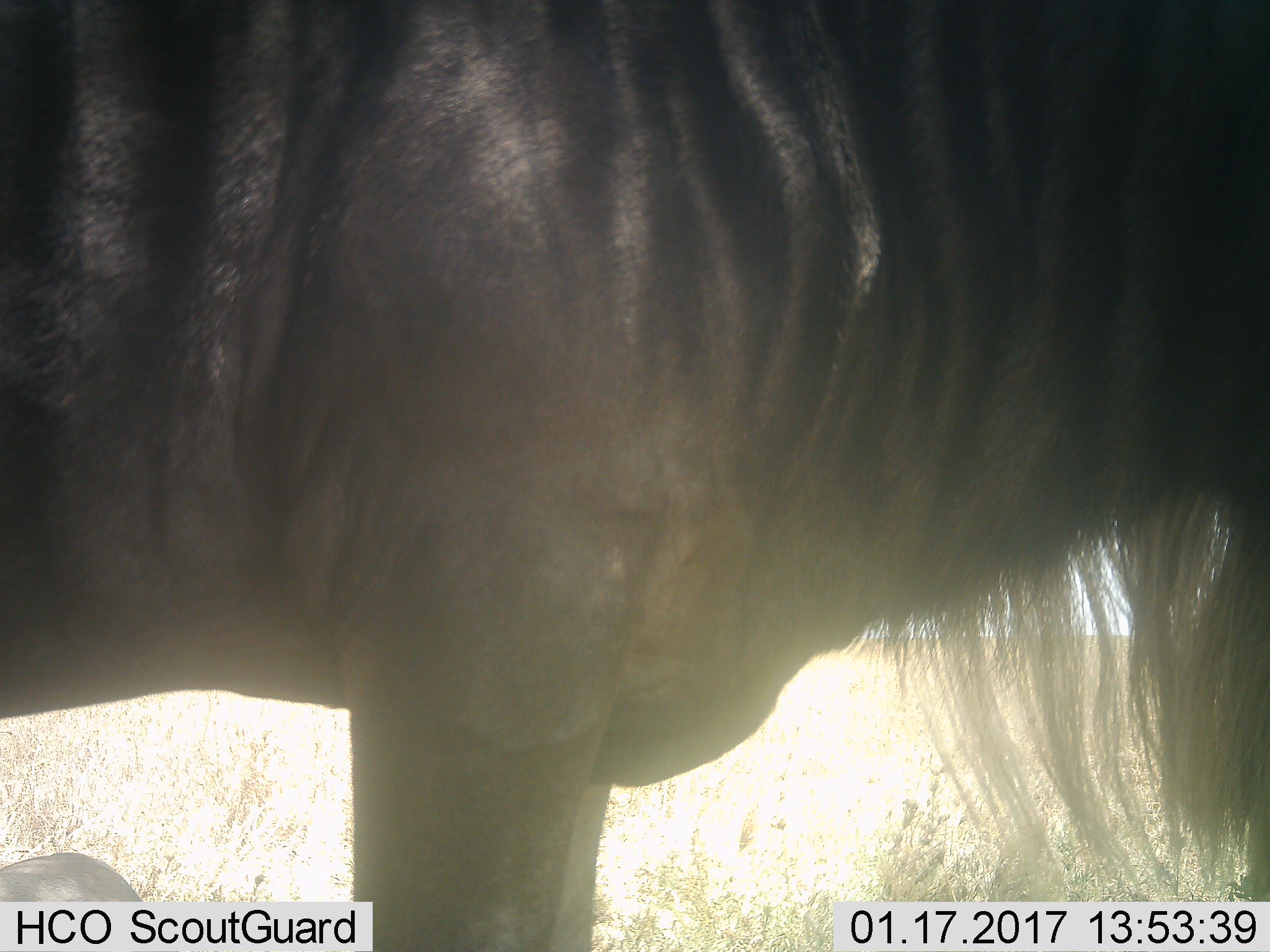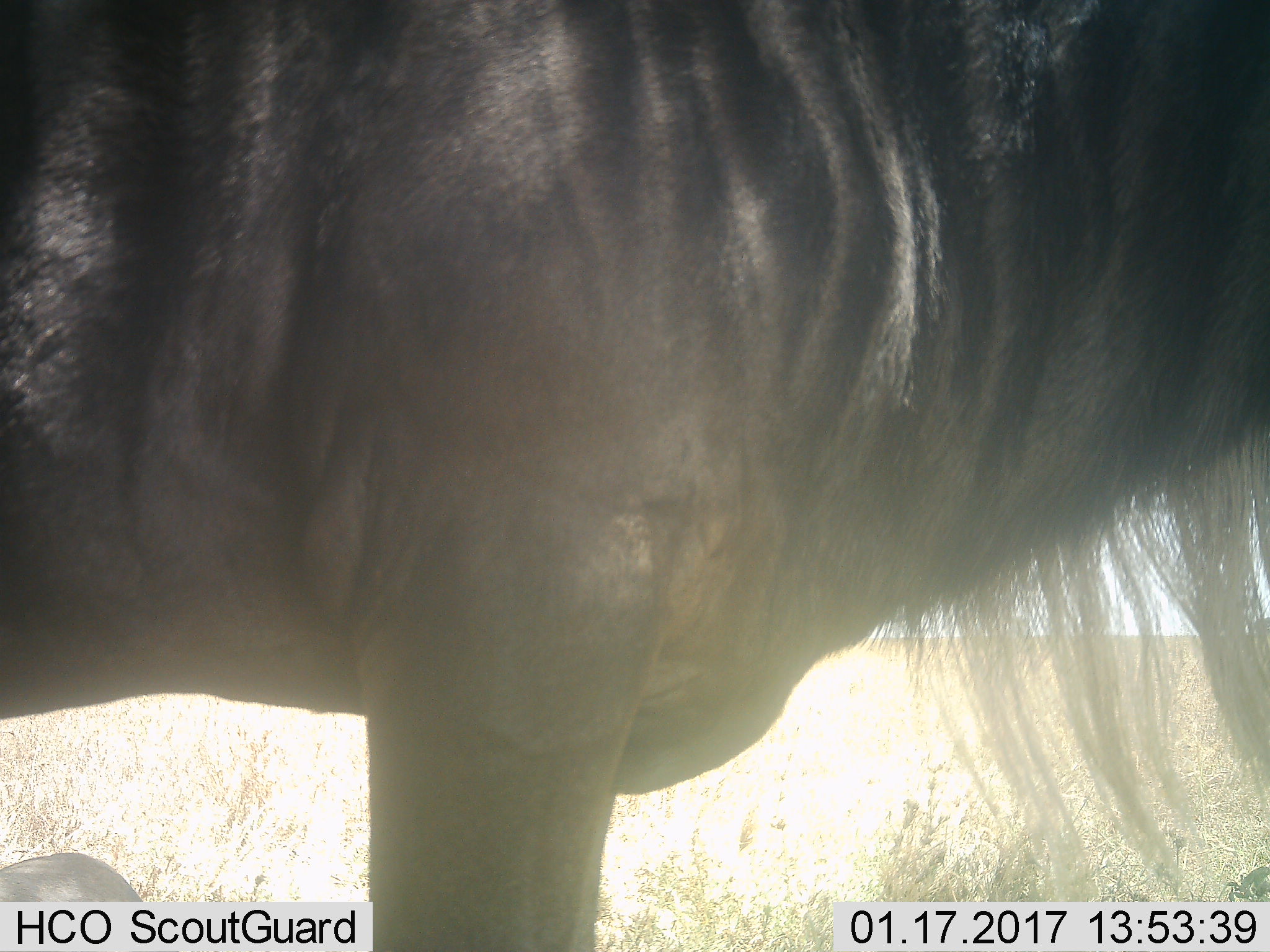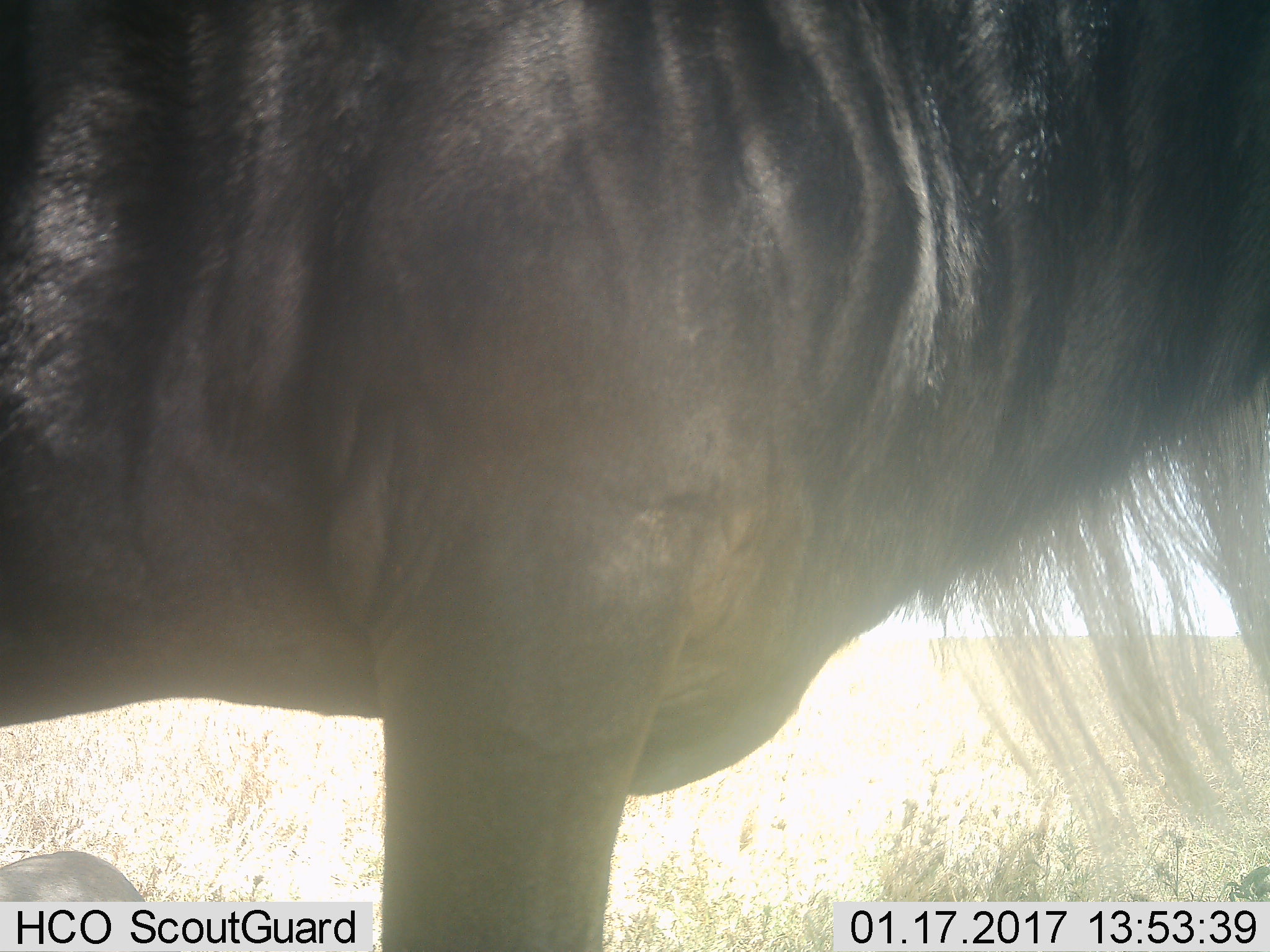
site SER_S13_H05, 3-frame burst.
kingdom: Animalia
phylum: Chordata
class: Mammalia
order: Artiodactyla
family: Bovidae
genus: Connochaetes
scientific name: Connochaetes taurinus taurinus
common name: blue wildebeest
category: wildebeestblue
Wildebeestblue (blue wildebeest) (Connochaetes taurinus taurinus), count 1. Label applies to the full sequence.